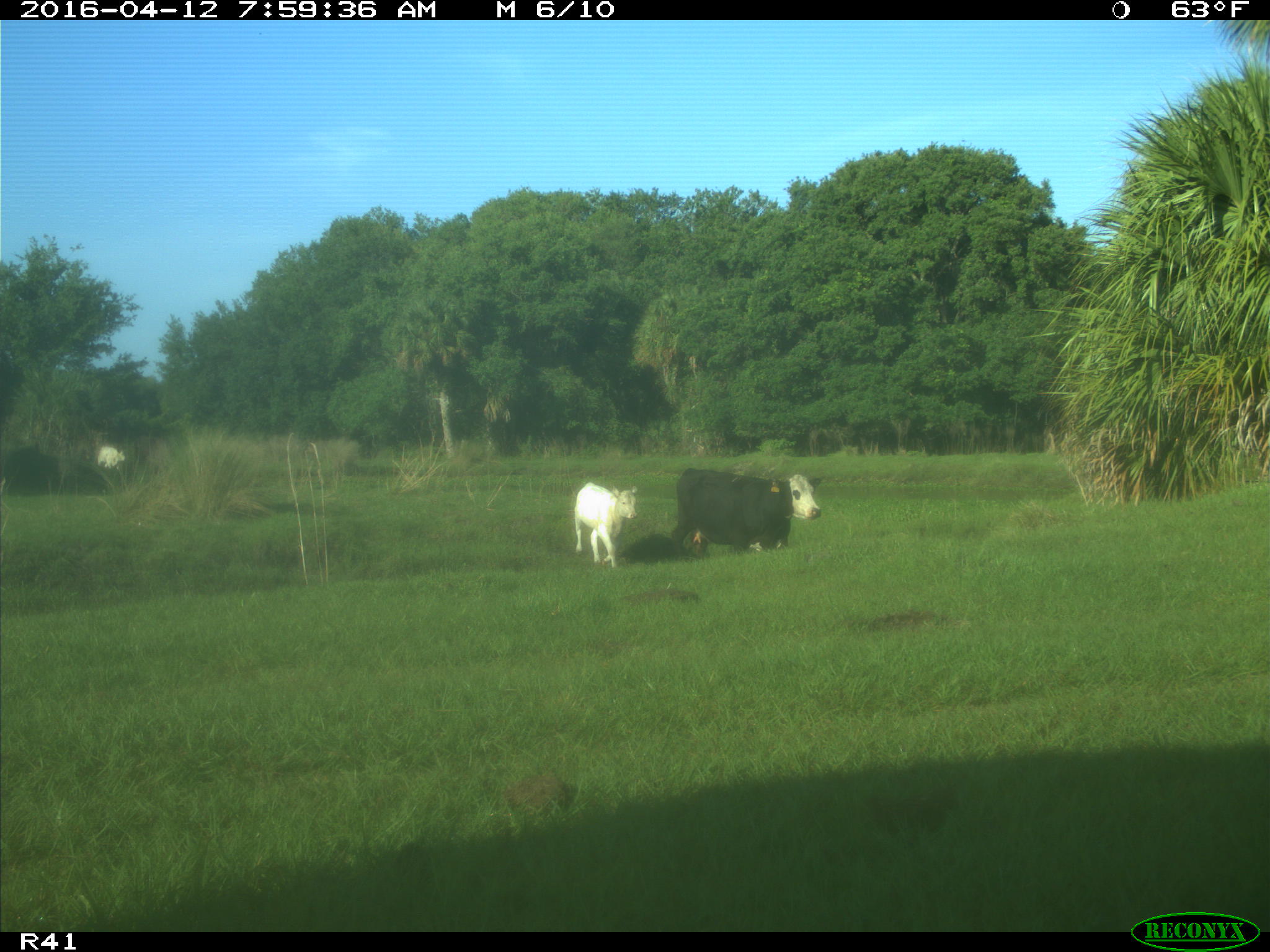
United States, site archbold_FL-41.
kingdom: Animalia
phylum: Chordata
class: Mammalia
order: Artiodactyla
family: Bovidae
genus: Bos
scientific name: Bos taurus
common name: domestic cow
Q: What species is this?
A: Bos taurus (domestic cow).